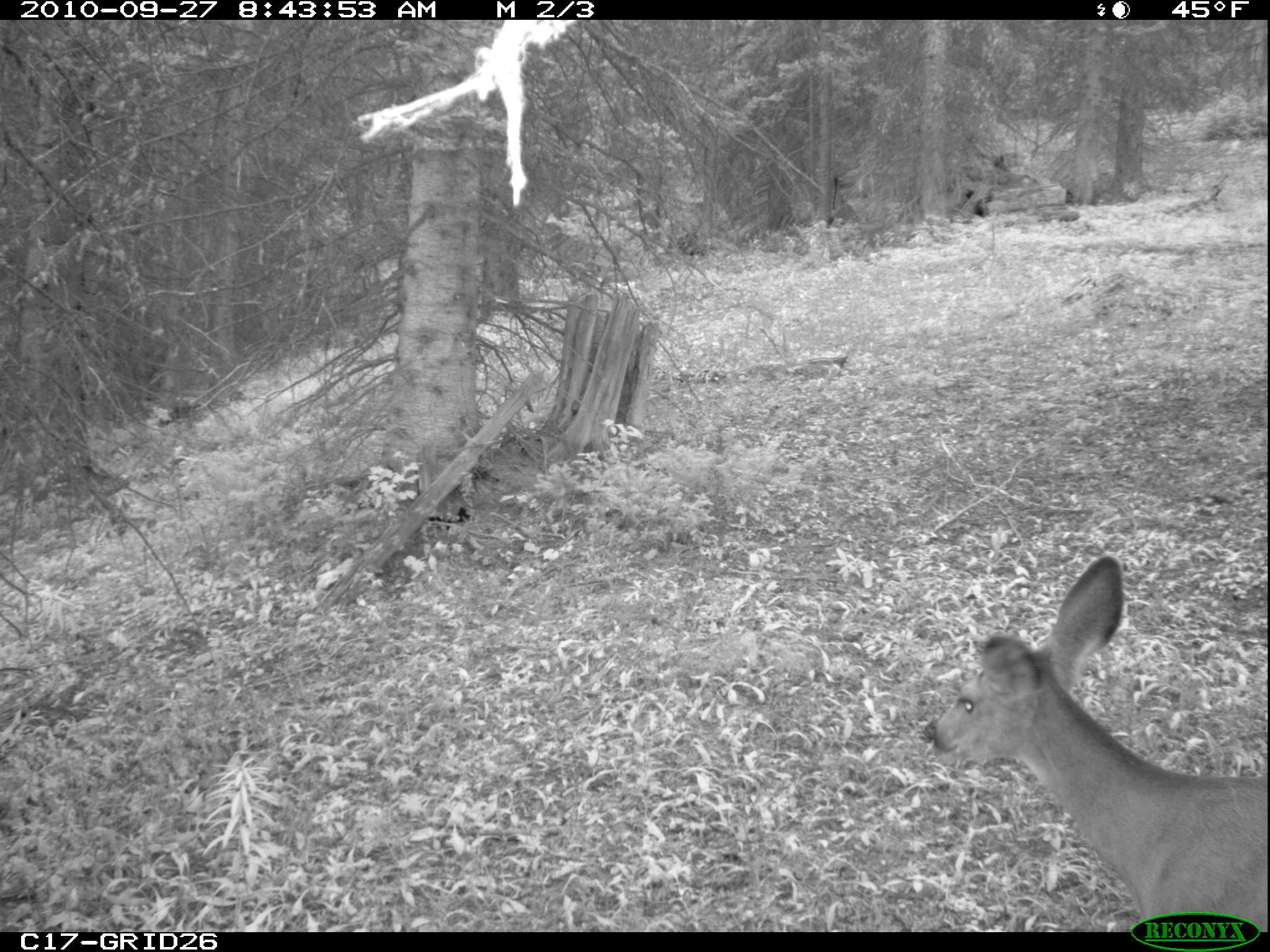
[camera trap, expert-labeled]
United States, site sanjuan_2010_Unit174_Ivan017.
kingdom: Animalia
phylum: Chordata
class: Mammalia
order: Artiodactyla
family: Cervidae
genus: Odocoileus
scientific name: Odocoileus hemionus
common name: mule deer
Odocoileus hemionus (mule deer).